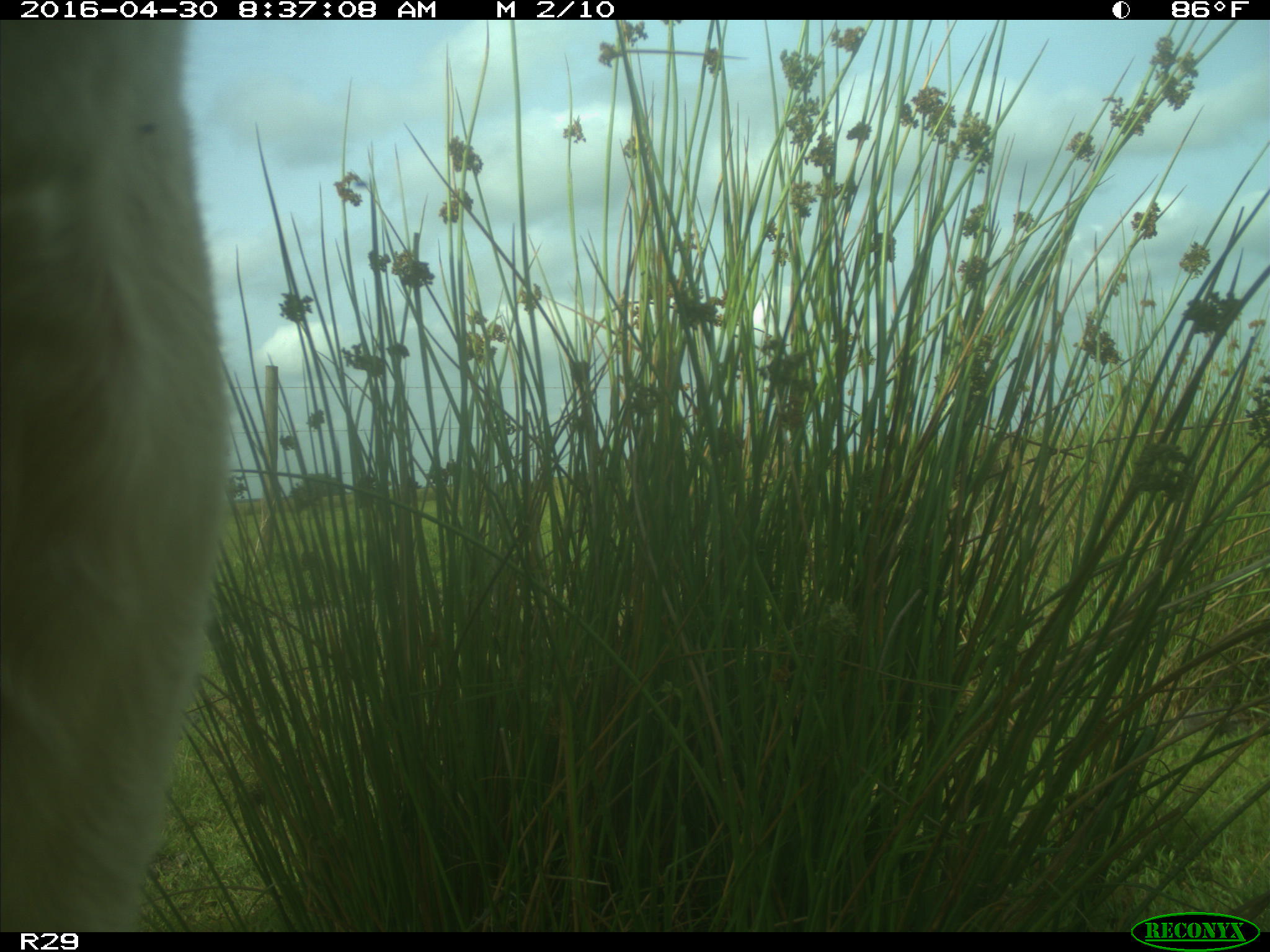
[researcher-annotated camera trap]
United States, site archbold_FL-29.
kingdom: Animalia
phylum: Chordata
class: Mammalia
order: Artiodactyla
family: Bovidae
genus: Bos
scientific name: Bos taurus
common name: domestic cow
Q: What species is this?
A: Bos taurus (domestic cow).